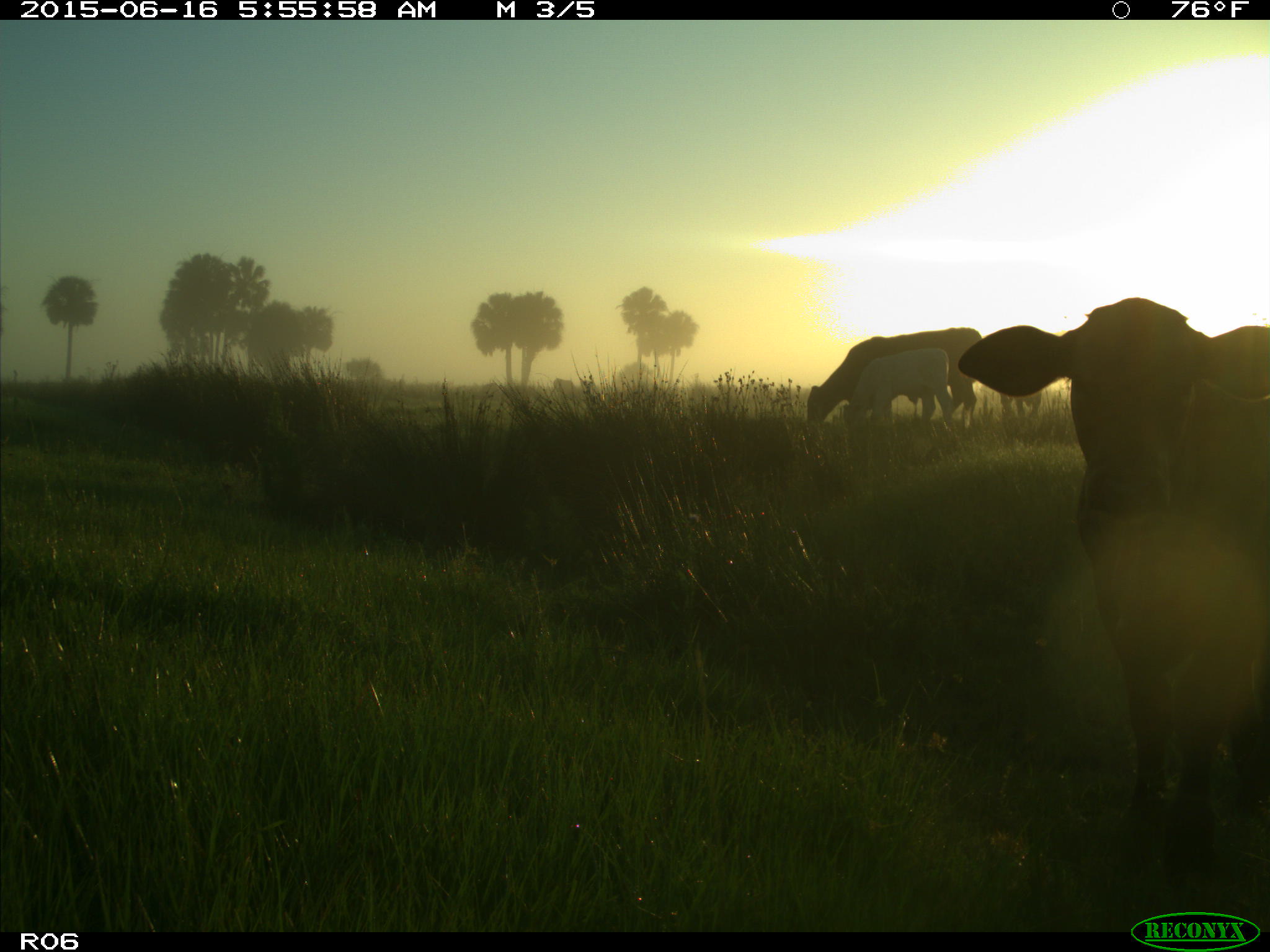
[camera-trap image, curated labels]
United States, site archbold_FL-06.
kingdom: Animalia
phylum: Chordata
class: Mammalia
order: Artiodactyla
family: Bovidae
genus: Bos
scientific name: Bos taurus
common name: domestic cow